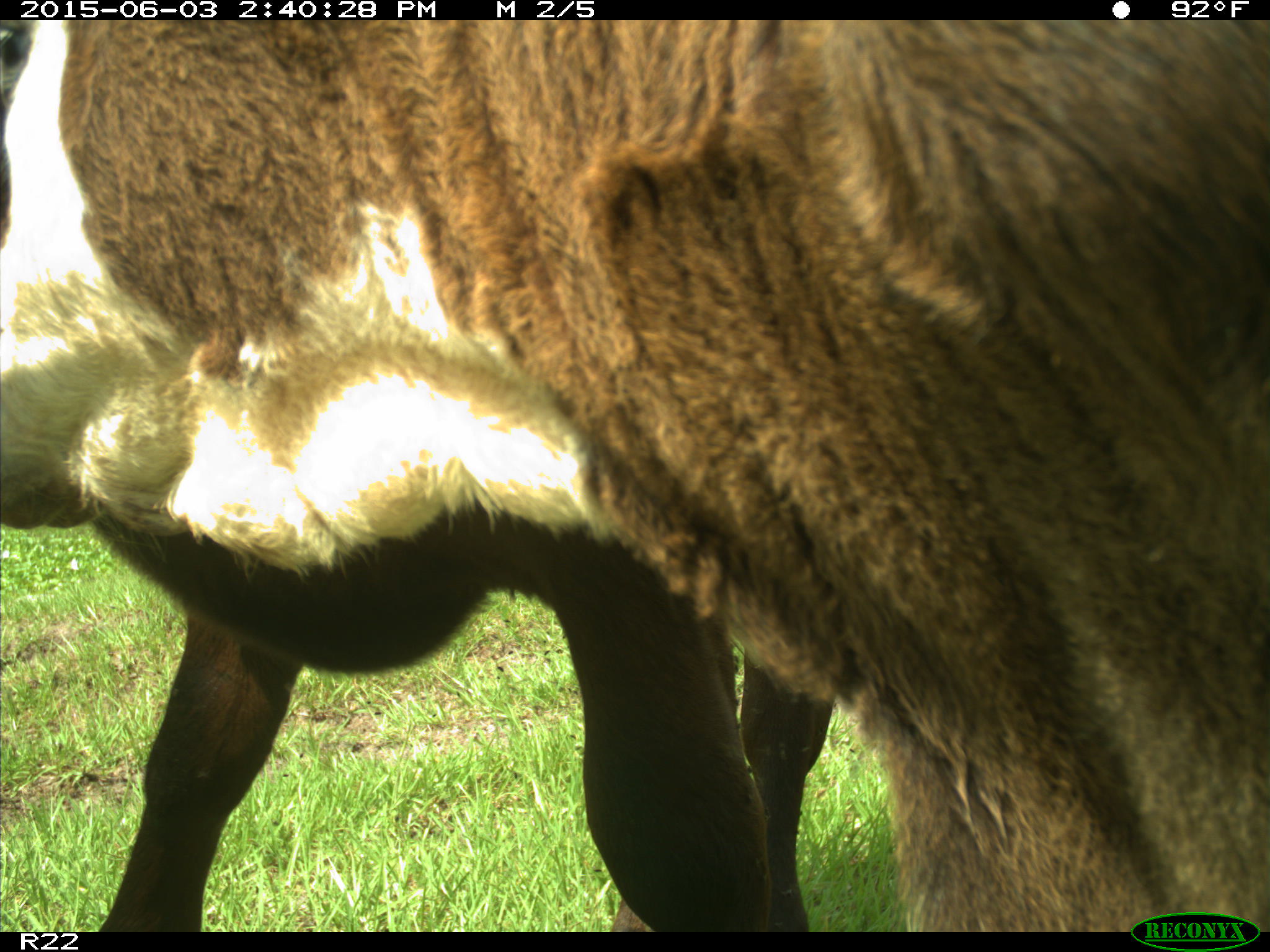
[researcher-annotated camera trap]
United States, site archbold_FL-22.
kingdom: Animalia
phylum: Chordata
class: Mammalia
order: Artiodactyla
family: Bovidae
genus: Bos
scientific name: Bos taurus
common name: domestic cow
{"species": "Bos taurus (domestic cow)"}